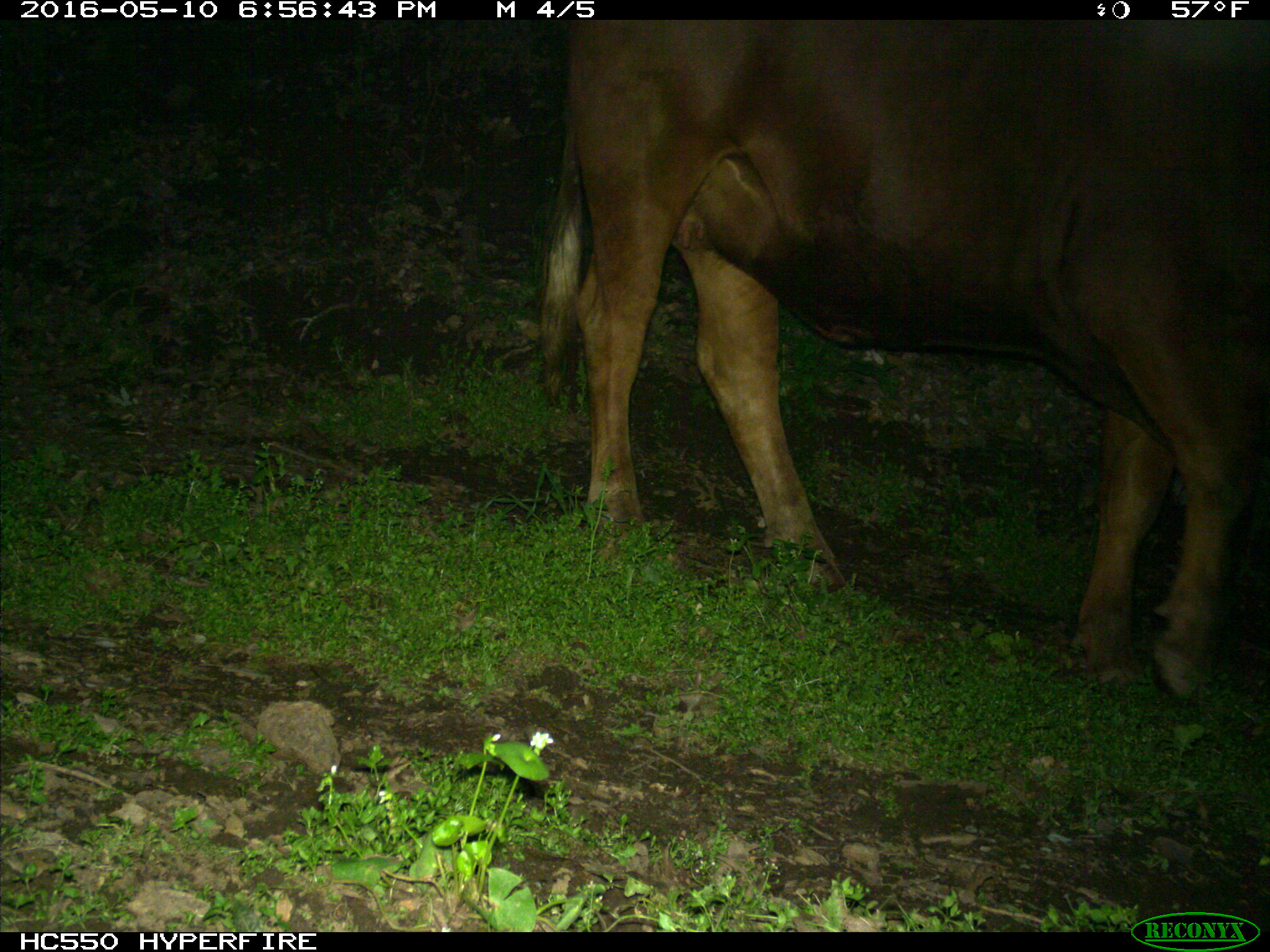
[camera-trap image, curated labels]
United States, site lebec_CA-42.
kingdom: Animalia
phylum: Chordata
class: Mammalia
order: Artiodactyla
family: Bovidae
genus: Bos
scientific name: Bos taurus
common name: domestic cow